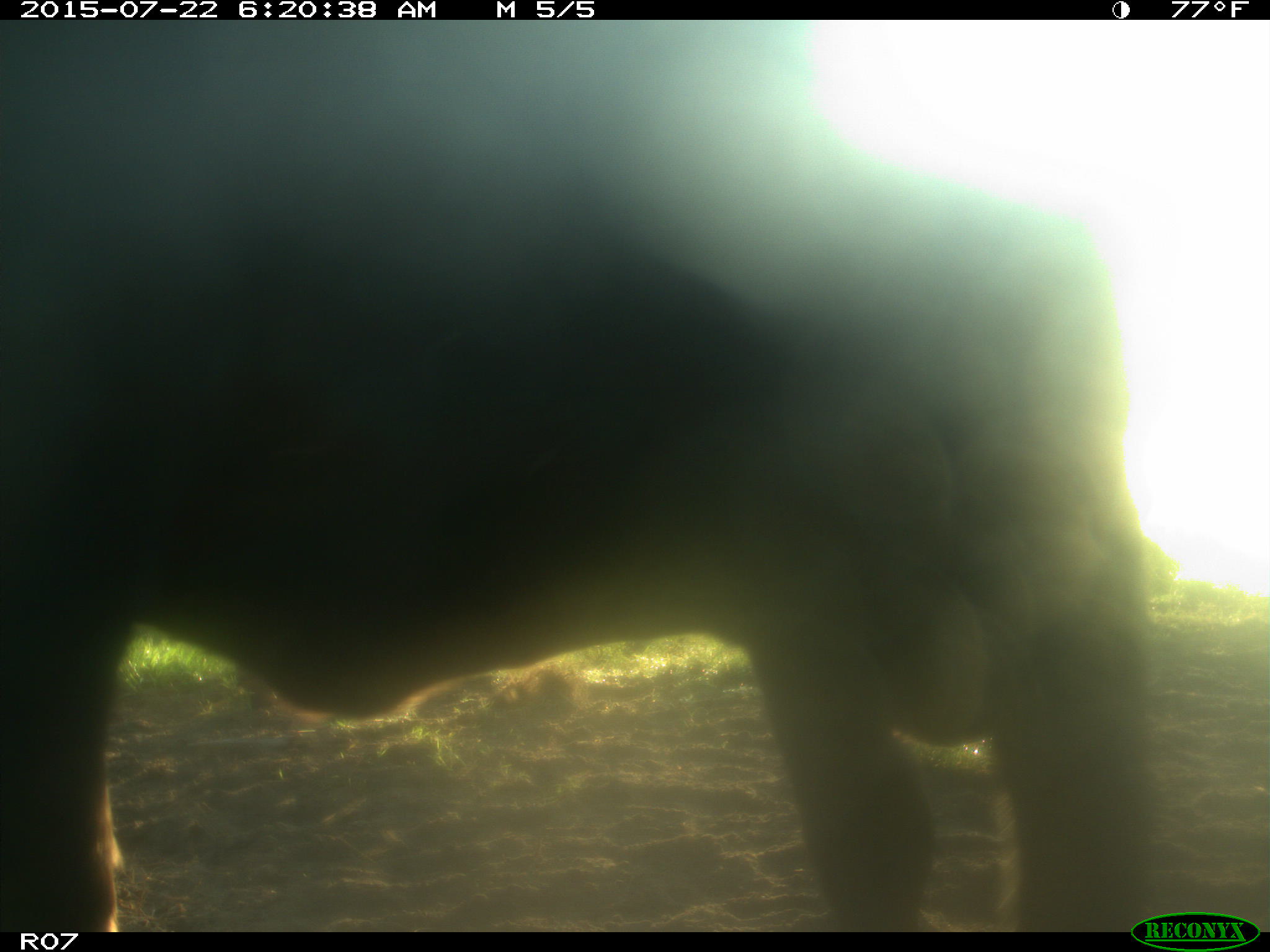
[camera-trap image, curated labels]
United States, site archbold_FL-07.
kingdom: Animalia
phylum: Chordata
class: Mammalia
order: Artiodactyla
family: Suidae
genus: Sus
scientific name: Sus scrofa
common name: wild boar